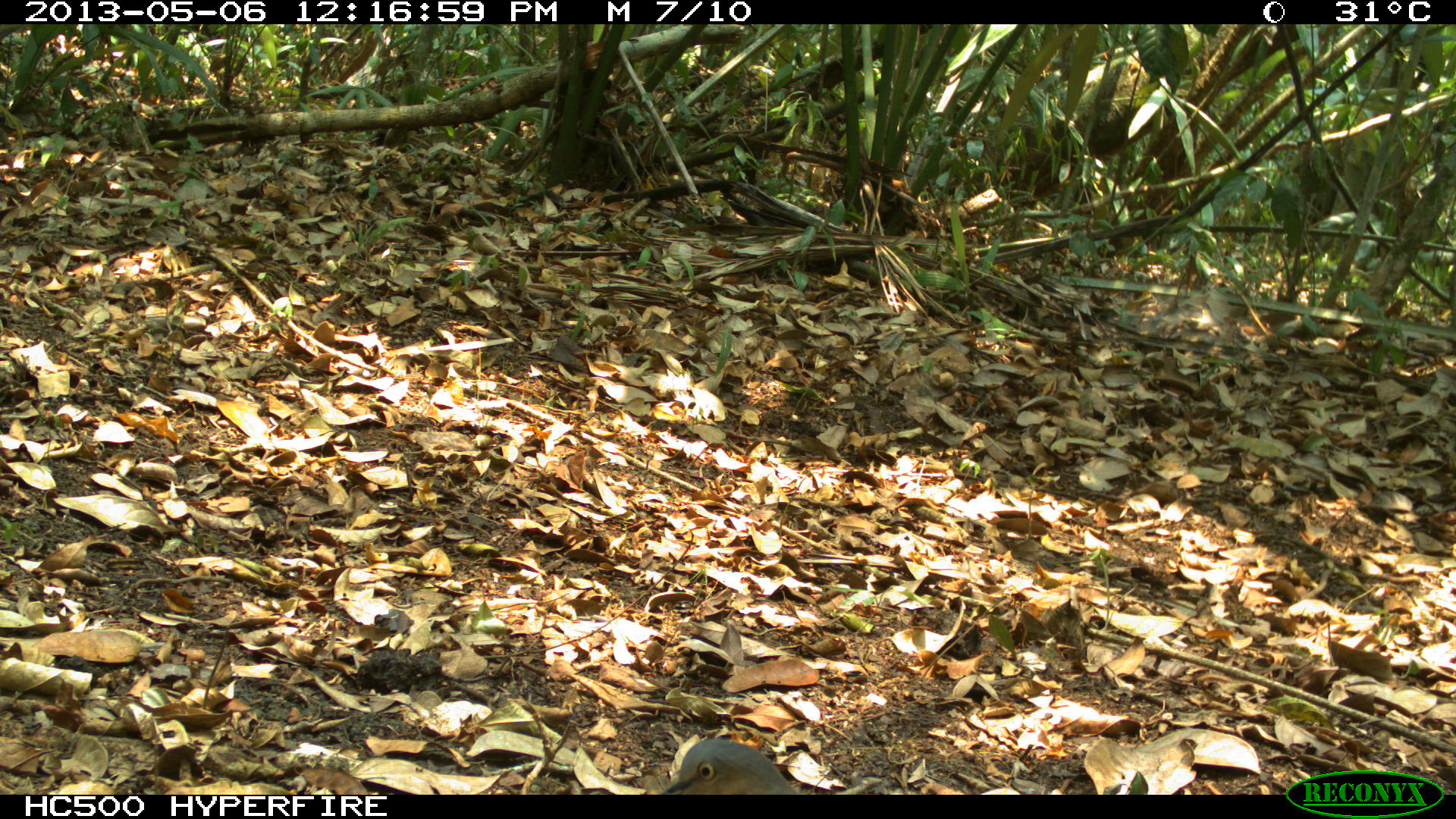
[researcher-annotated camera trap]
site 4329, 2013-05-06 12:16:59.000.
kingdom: Animalia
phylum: Chordata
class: Aves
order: Columbiformes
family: Columbidae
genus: Leptotila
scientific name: Leptotila plumbeiceps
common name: gray-headed dove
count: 1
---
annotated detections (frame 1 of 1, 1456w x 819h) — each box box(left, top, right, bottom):
leptotila plumbeiceps: box(660, 738, 800, 794)